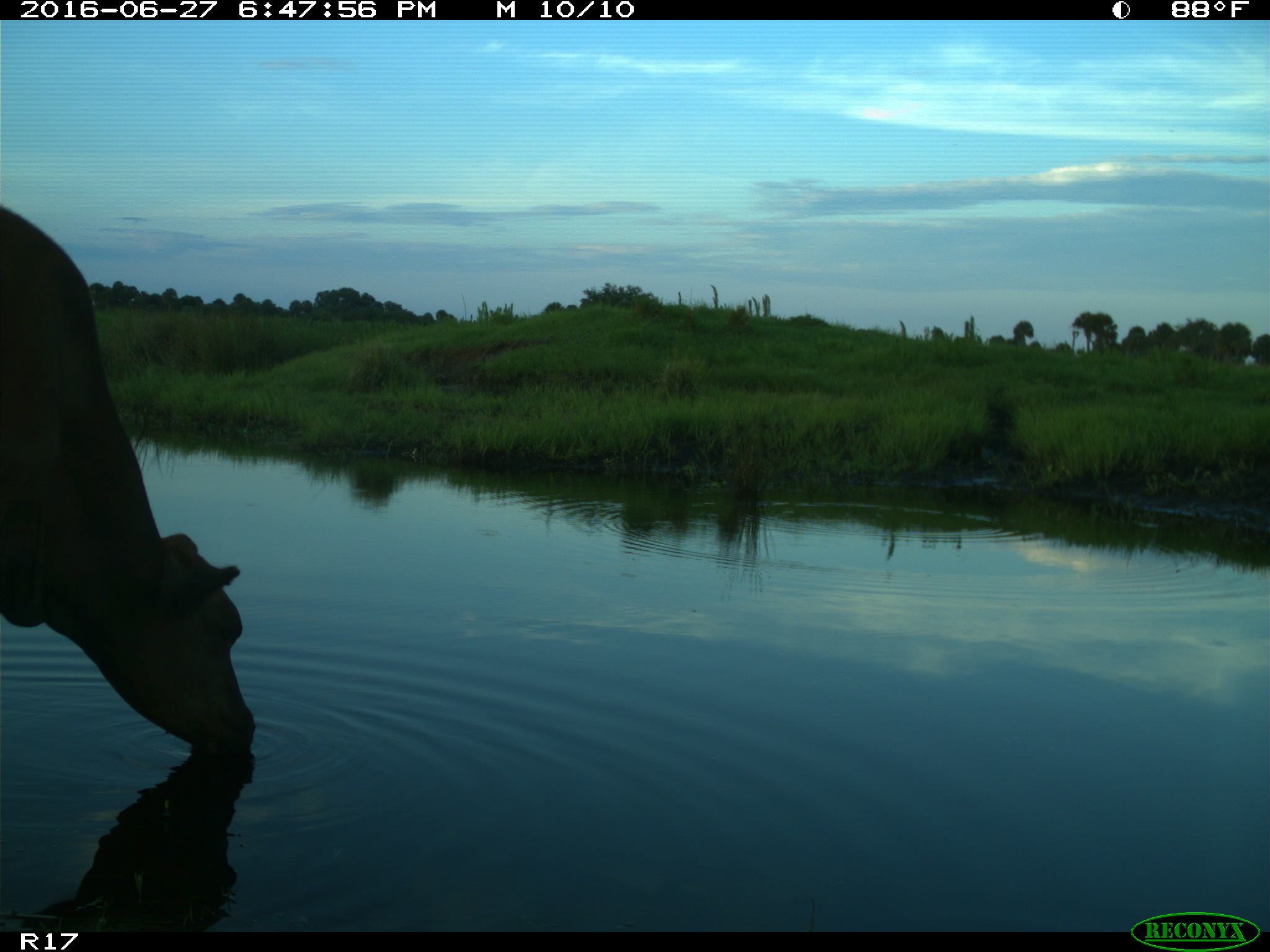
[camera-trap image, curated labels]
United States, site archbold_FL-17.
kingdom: Animalia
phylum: Chordata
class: Mammalia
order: Artiodactyla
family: Bovidae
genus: Bos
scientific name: Bos taurus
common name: domestic cow